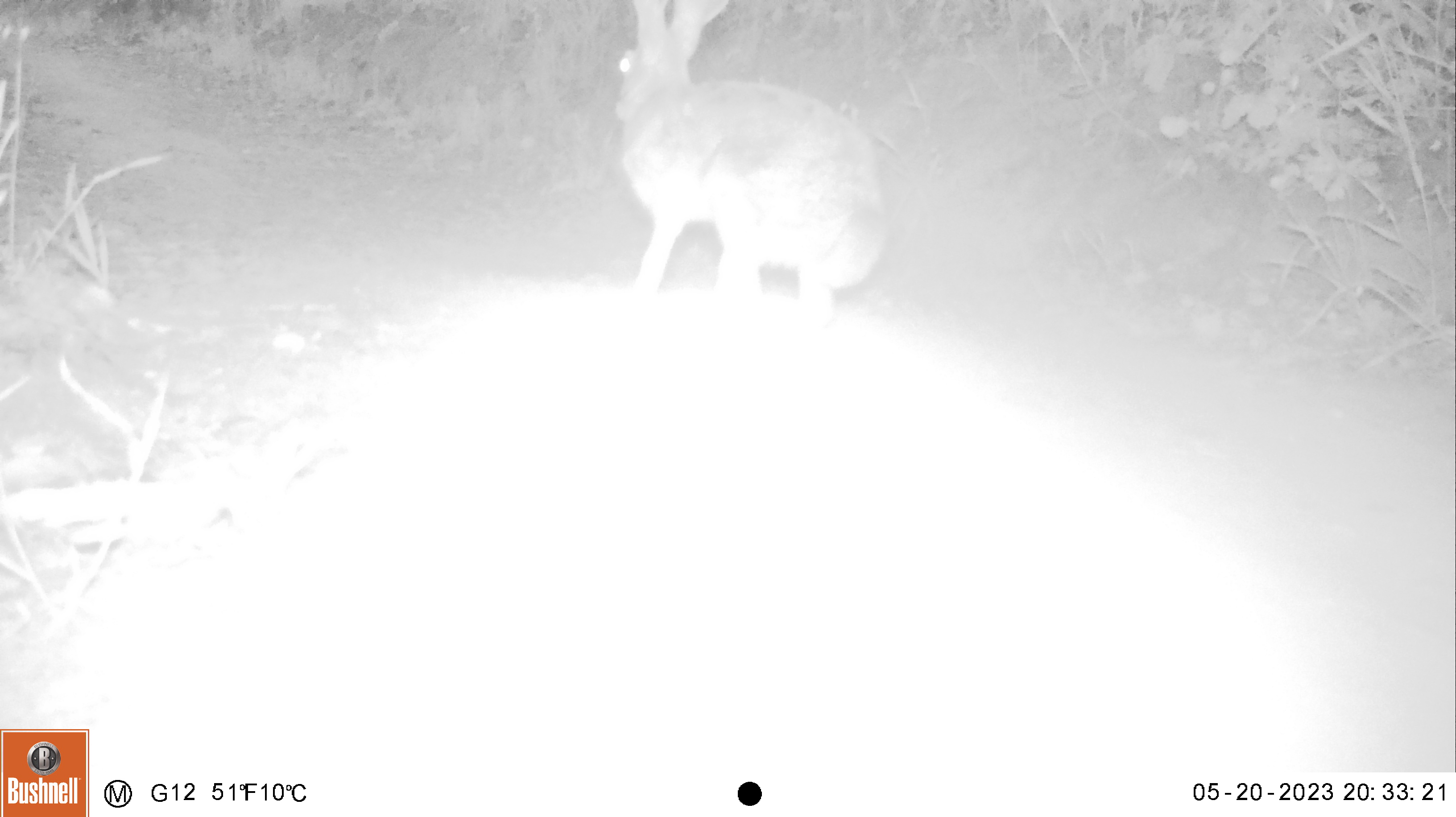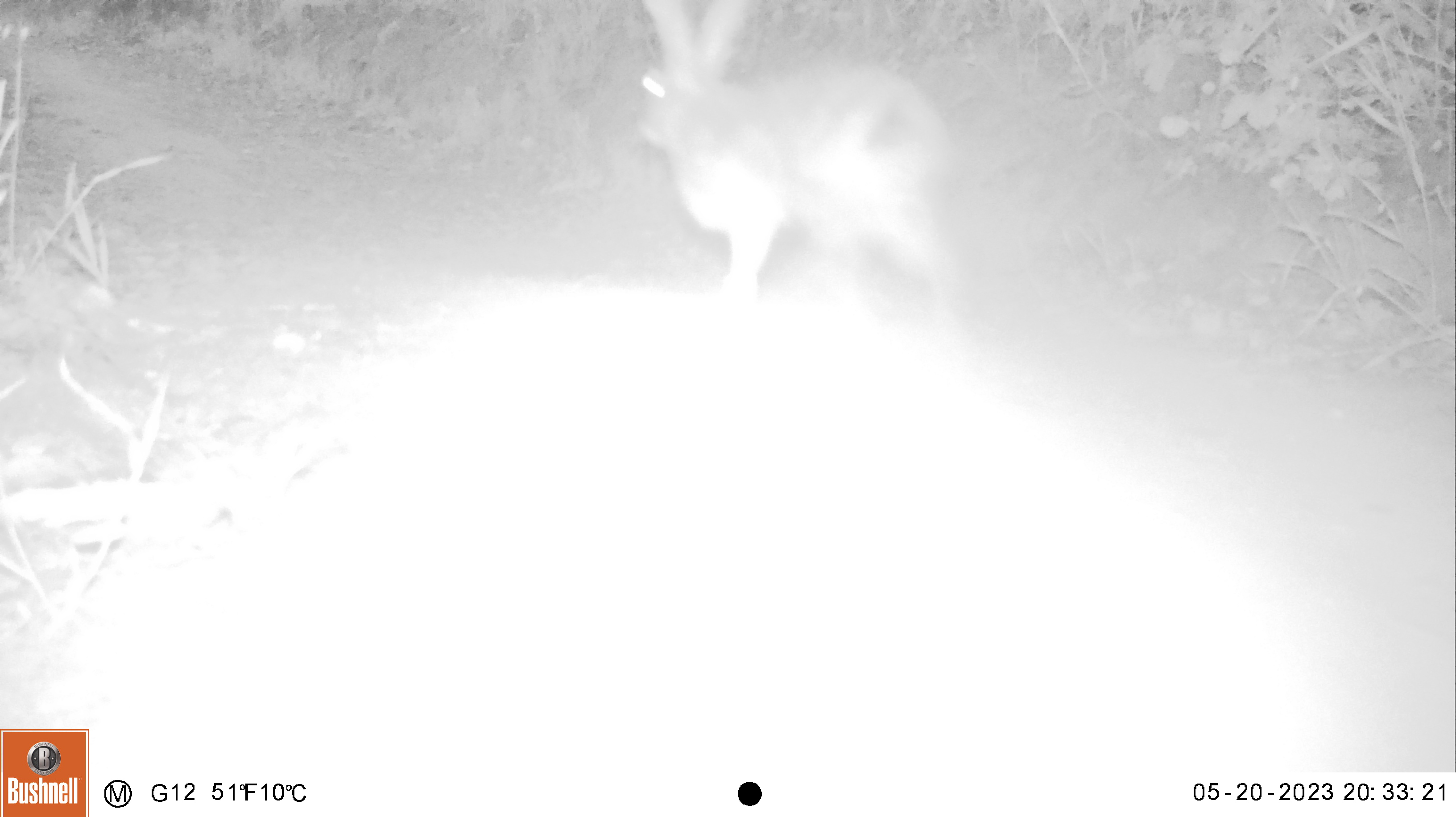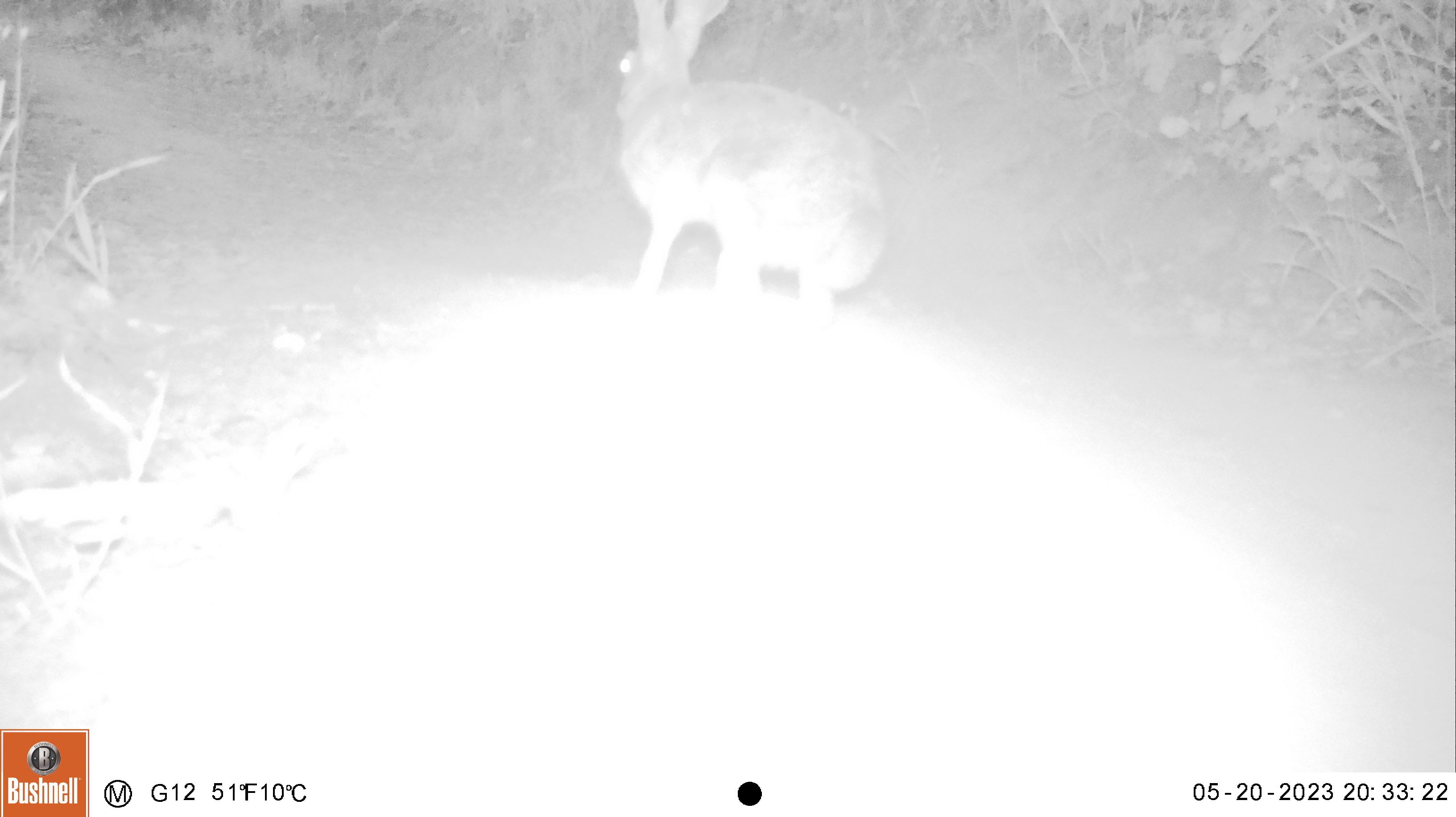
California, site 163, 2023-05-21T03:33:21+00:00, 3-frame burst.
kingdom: Animalia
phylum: Chordata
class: Mammalia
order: Lagomorpha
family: Leporidae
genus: Lepus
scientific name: Lepus californicus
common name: black-tailed jackrabbit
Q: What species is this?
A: Black-tailed jackrabbit (Lepus californicus).